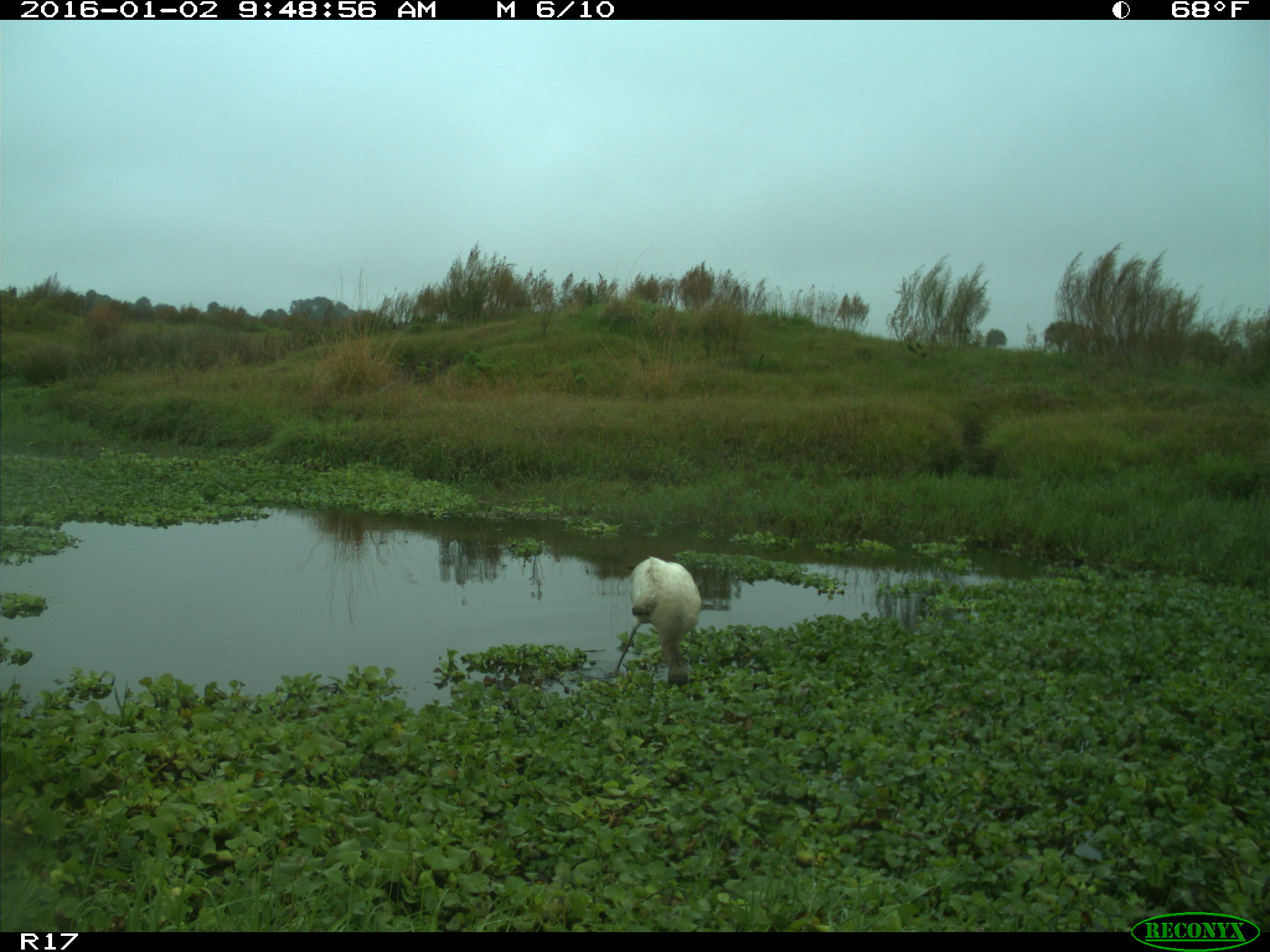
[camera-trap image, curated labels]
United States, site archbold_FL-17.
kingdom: Animalia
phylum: Chordata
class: Aves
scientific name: Aves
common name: birds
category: unidentified bird